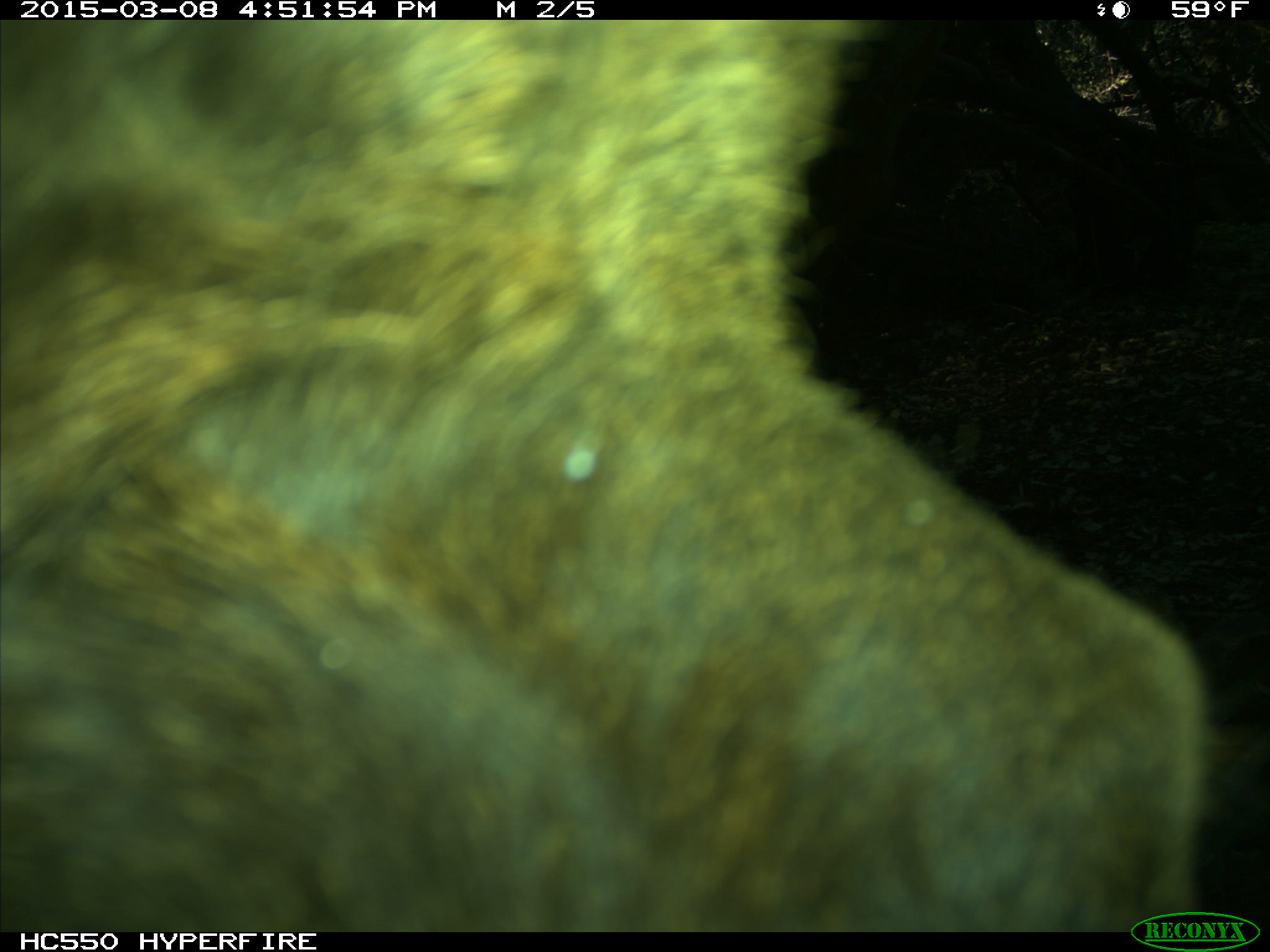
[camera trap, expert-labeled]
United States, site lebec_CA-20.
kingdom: Animalia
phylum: Chordata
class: Mammalia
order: Artiodactyla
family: Cervidae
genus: Cervus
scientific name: Cervus canadensis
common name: elk